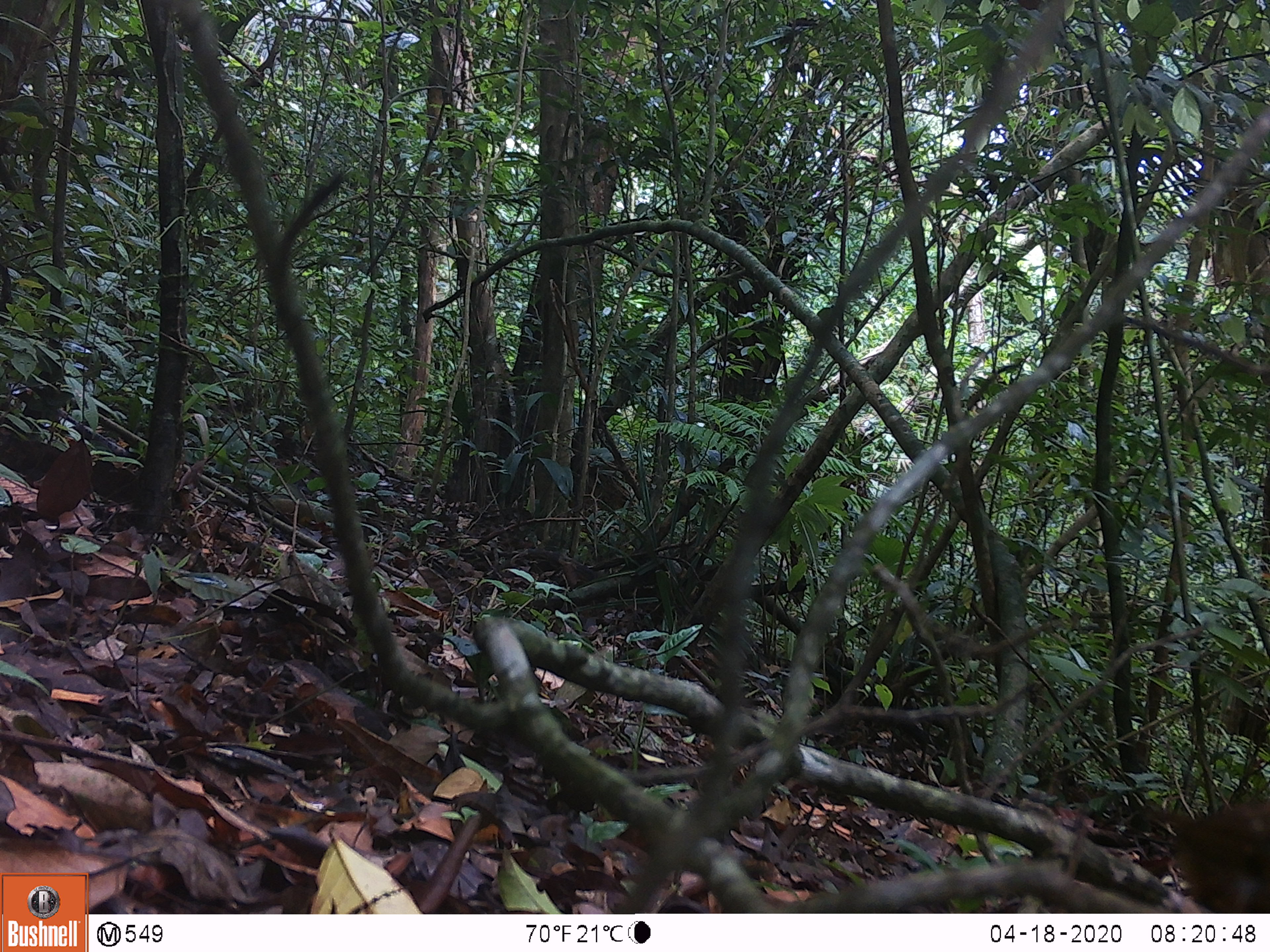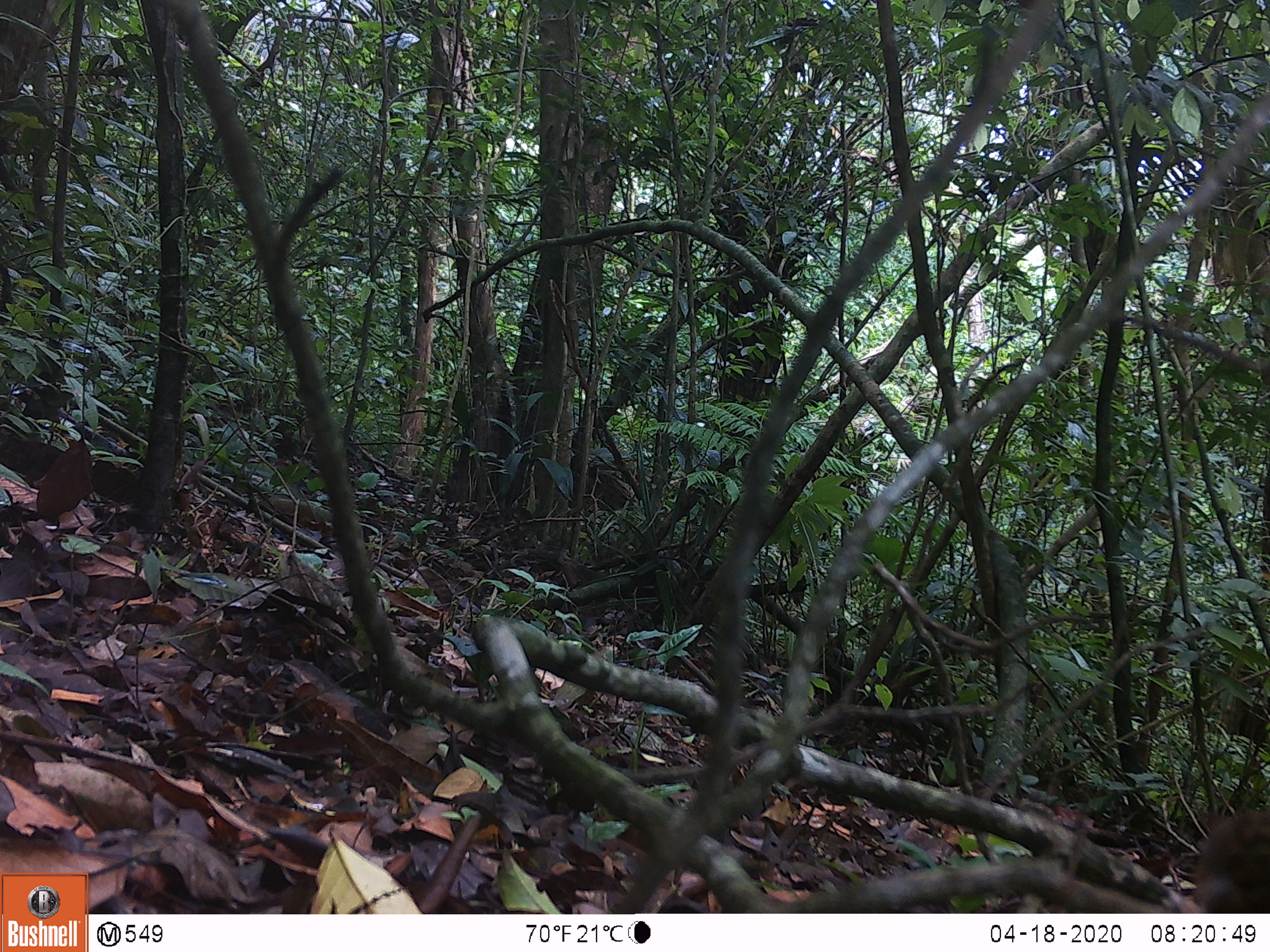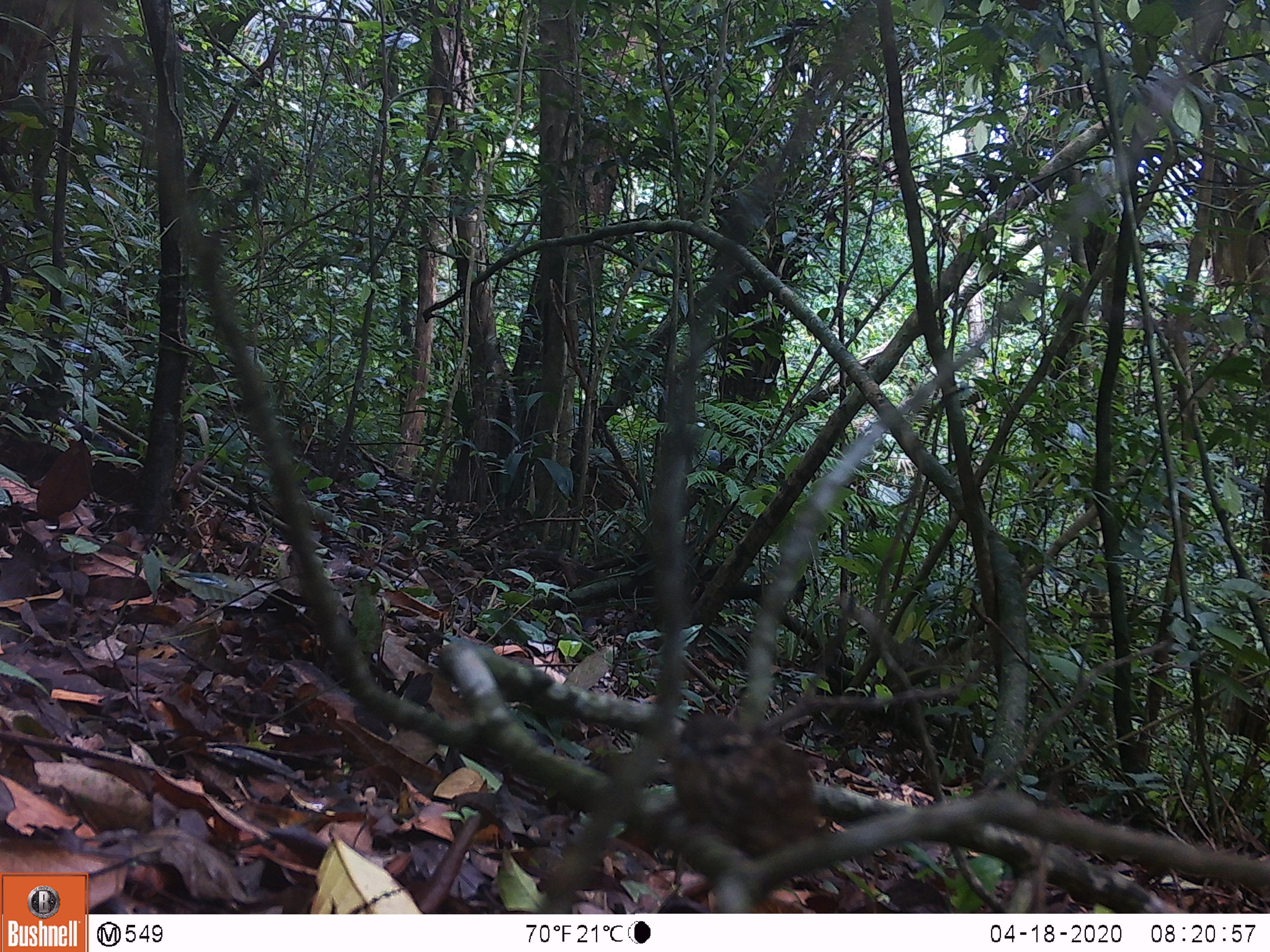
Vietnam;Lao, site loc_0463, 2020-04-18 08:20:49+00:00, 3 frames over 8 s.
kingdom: Animalia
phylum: Chordata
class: Aves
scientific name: Aves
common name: bird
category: unidentified bird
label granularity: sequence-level